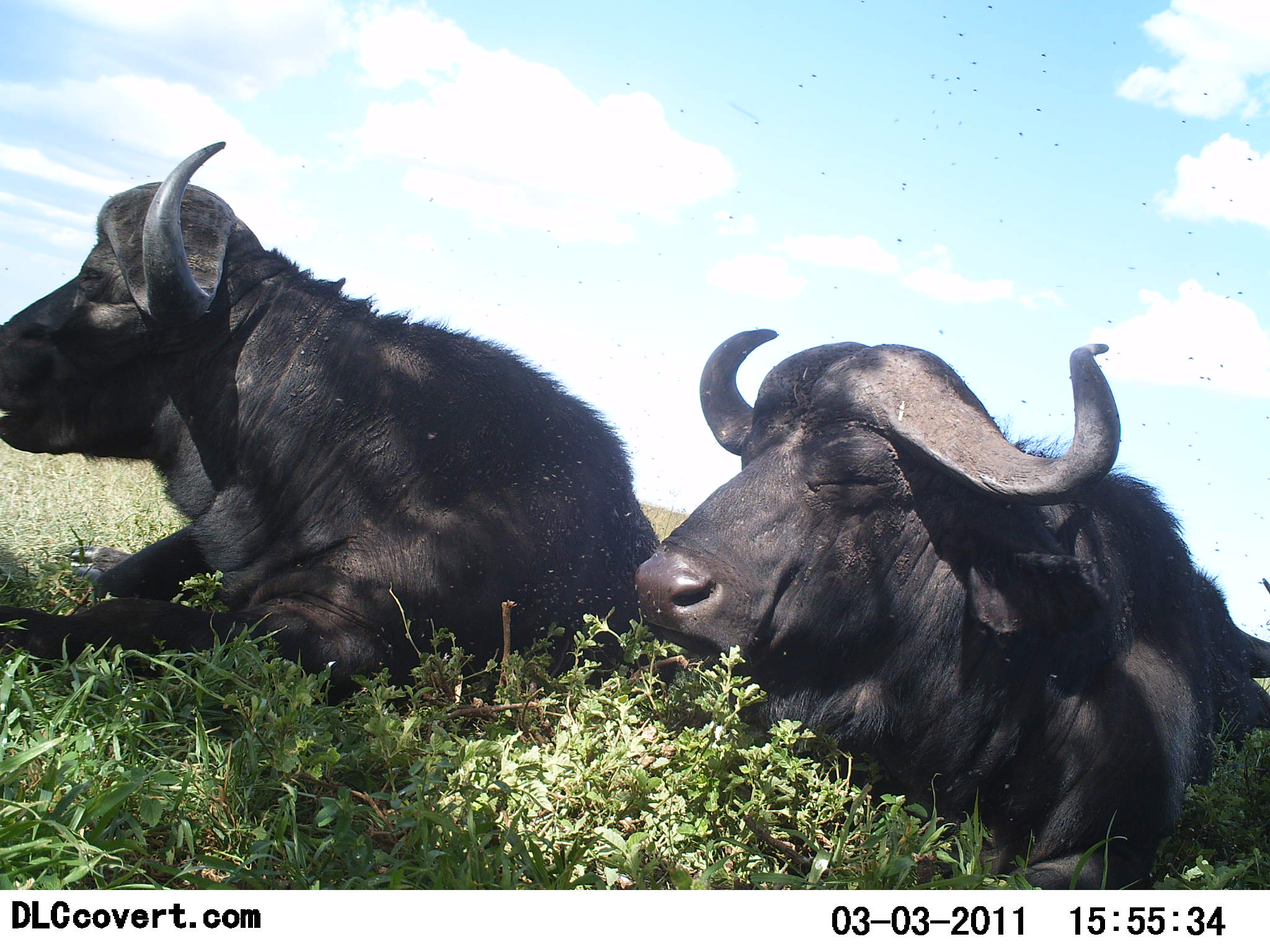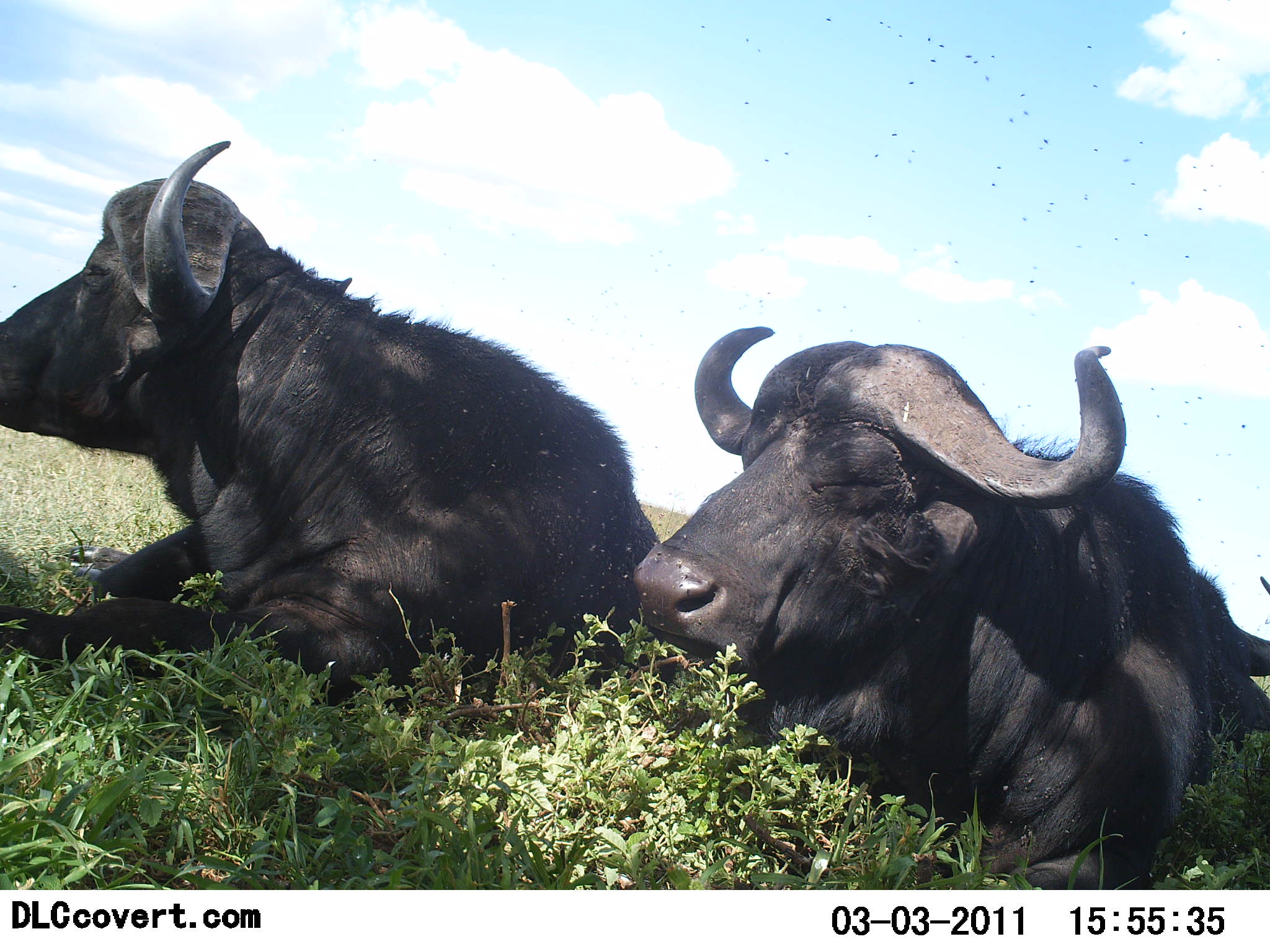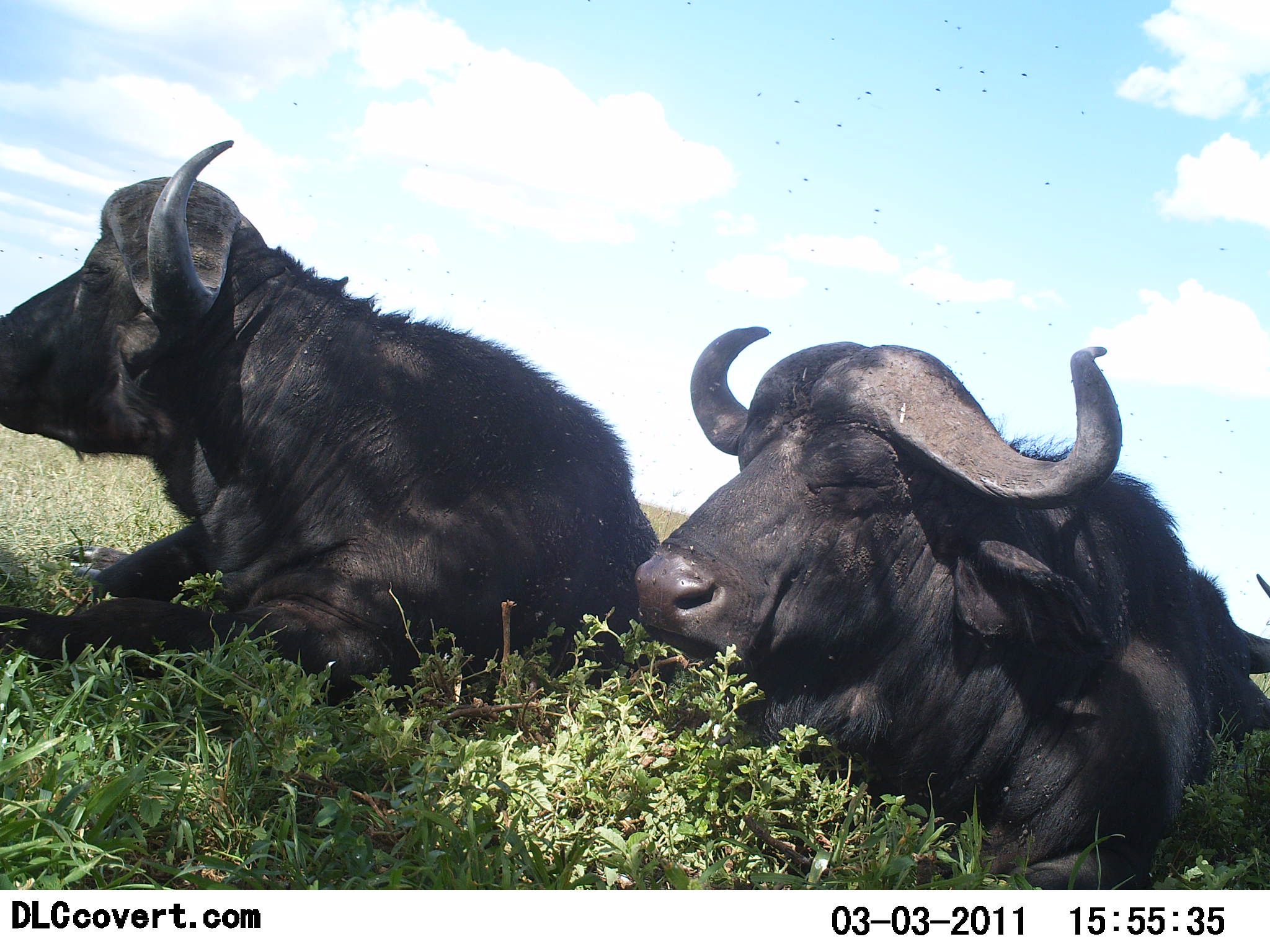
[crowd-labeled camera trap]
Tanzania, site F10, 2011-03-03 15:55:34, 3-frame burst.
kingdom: Animalia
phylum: Chordata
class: Mammalia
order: Artiodactyla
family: Bovidae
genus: Syncerus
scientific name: Syncerus caffer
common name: cape buffalo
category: buffalo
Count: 2.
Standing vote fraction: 0%.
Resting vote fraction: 100%.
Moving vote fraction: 0%.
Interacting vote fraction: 0%.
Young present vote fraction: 0%.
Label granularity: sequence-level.